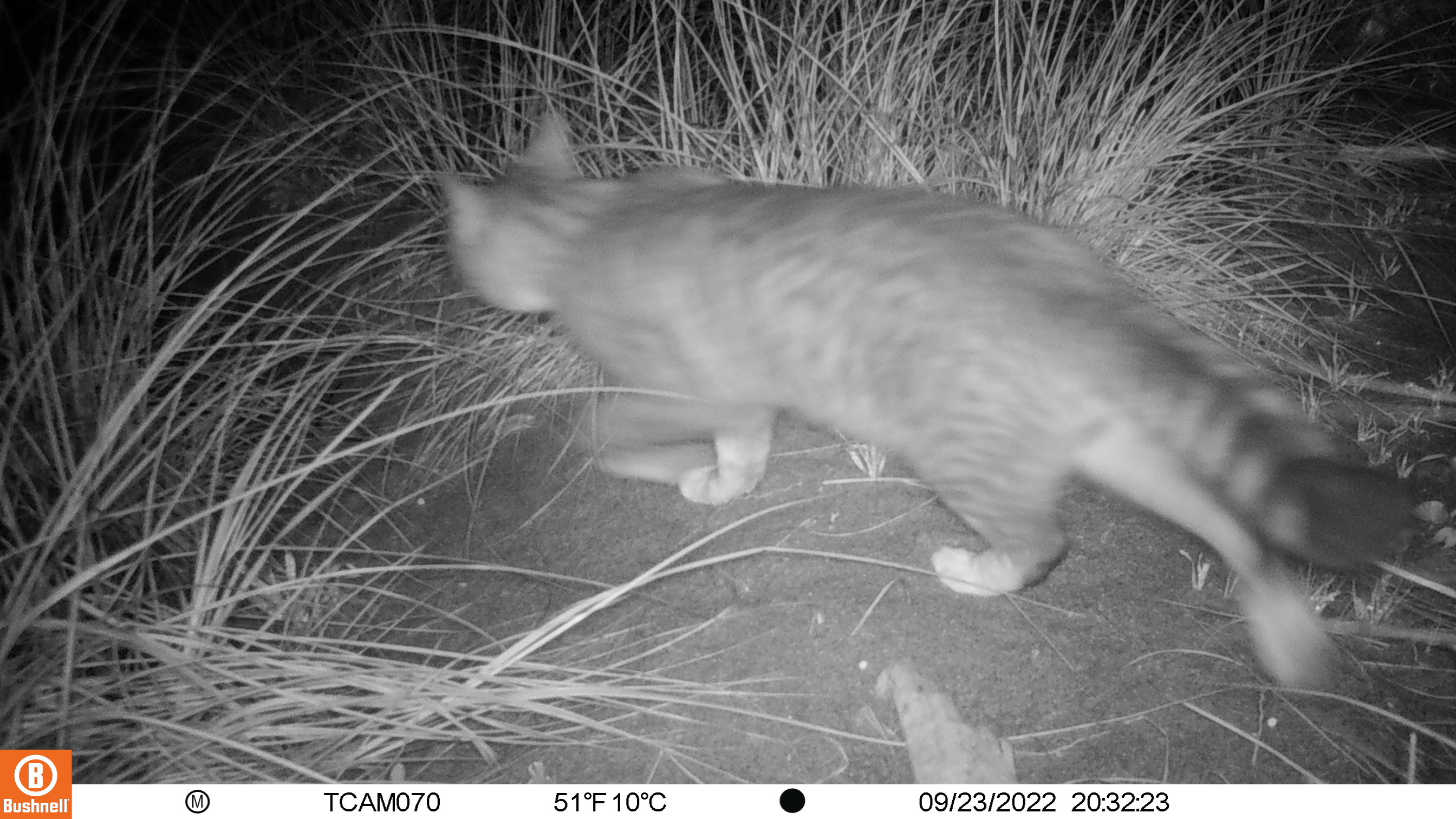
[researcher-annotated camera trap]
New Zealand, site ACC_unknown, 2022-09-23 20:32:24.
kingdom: Animalia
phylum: Chordata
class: Mammalia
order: Carnivora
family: Felidae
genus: Felis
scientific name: Felis catus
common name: domestic cat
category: cat